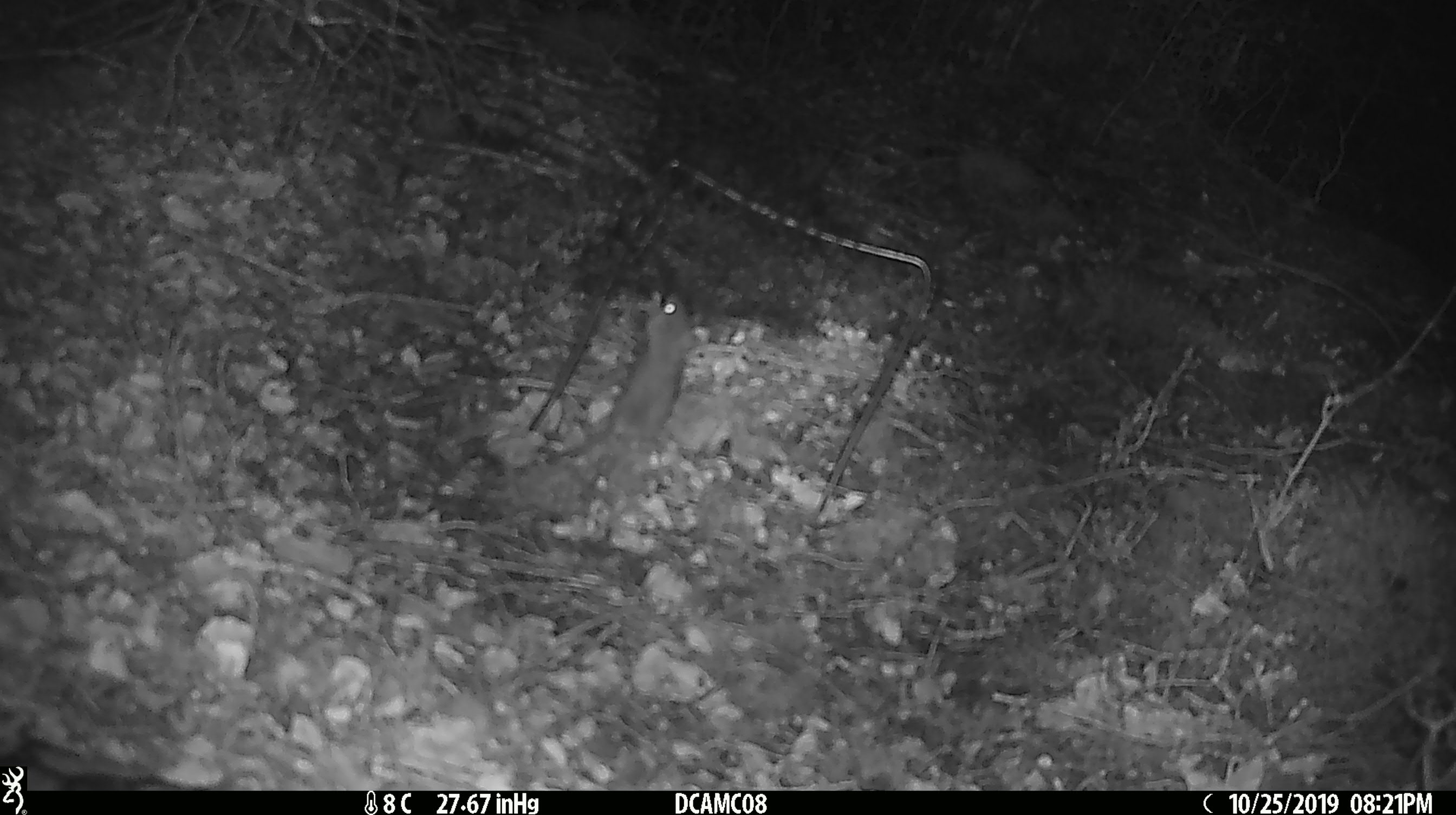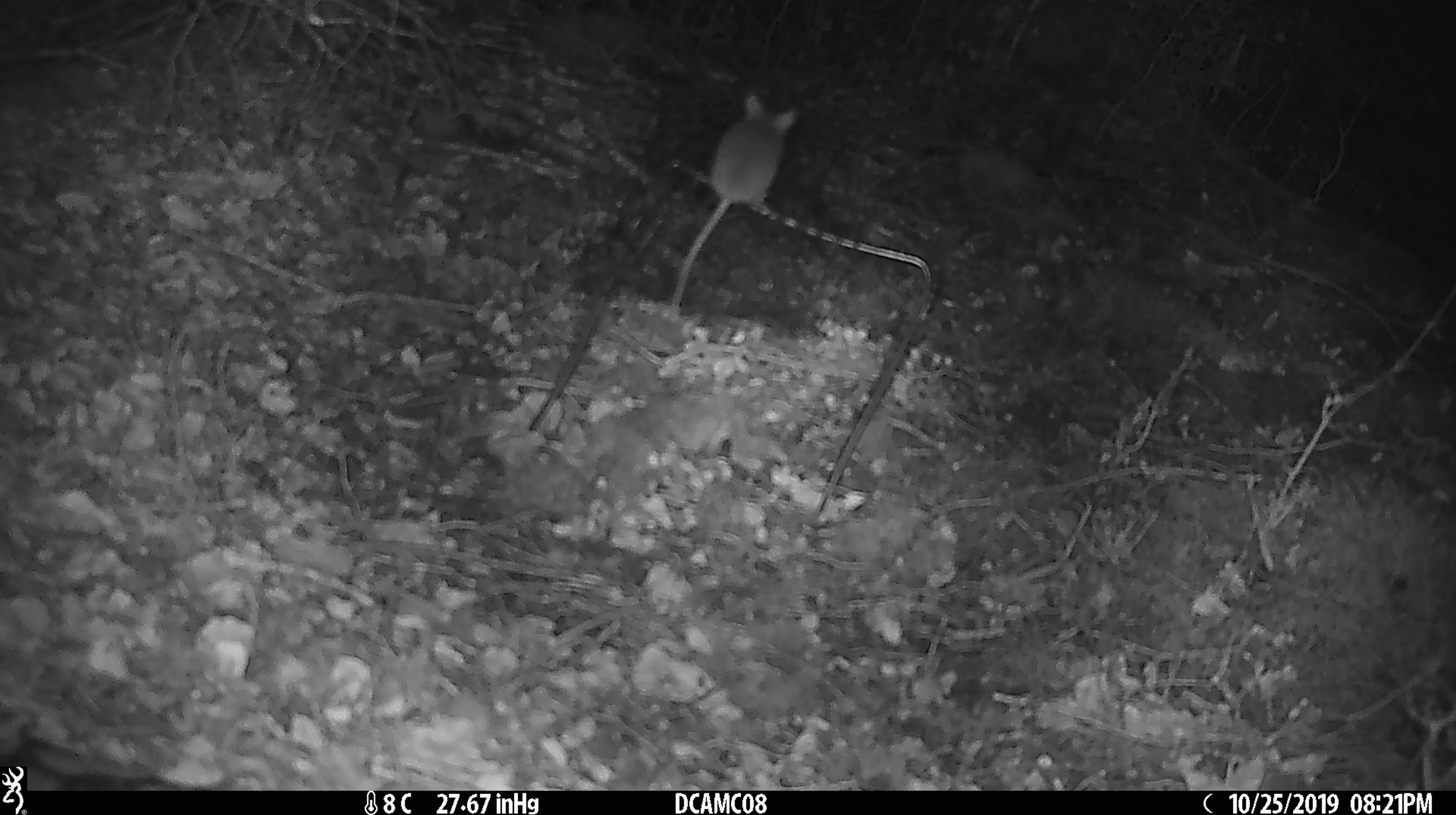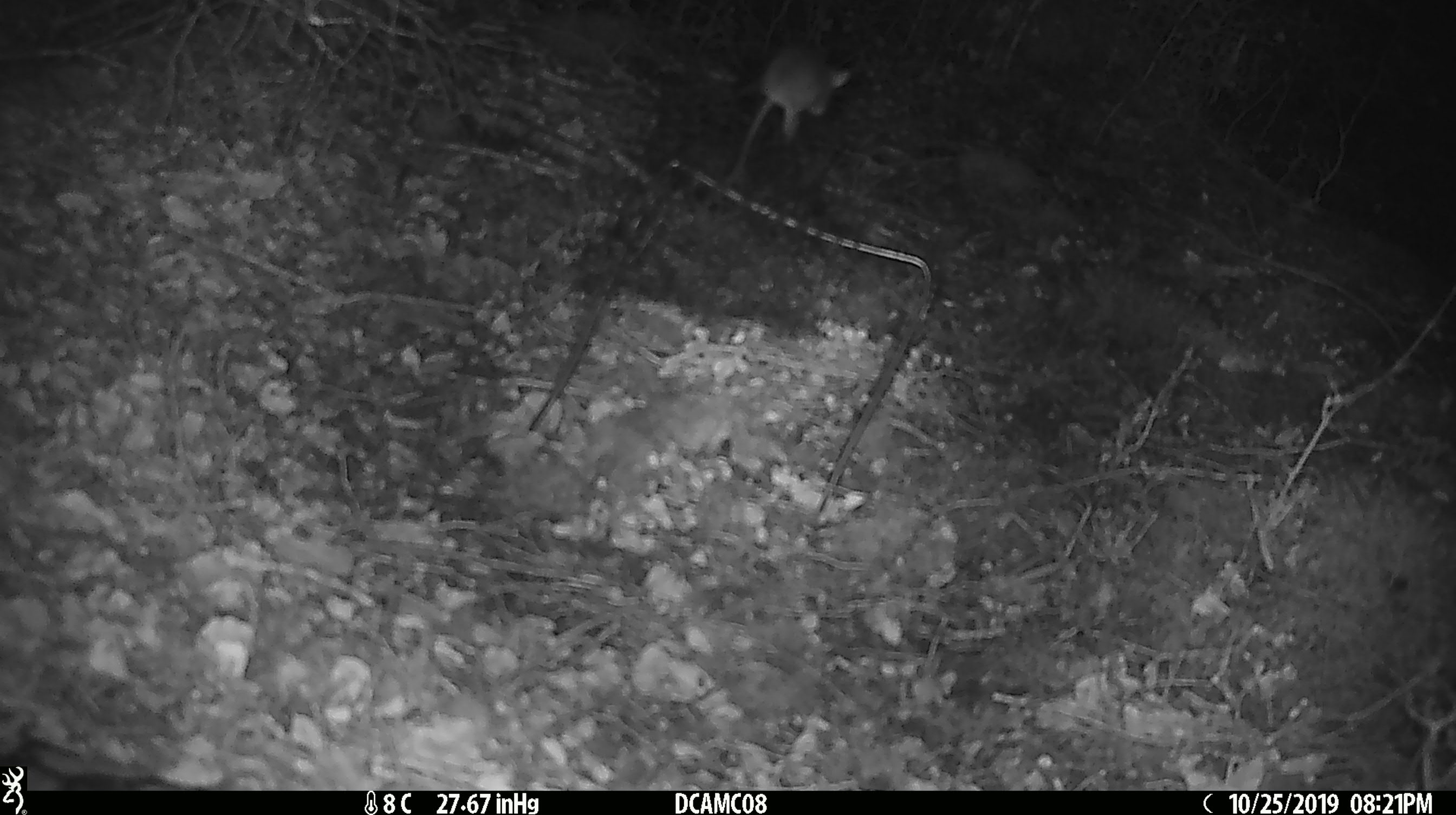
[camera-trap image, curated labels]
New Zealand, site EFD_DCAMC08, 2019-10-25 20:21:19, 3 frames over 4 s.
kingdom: Animalia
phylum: Chordata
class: Mammalia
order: Rodentia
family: Muridae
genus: Mus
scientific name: Mus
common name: mouse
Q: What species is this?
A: Mouse (Mus).